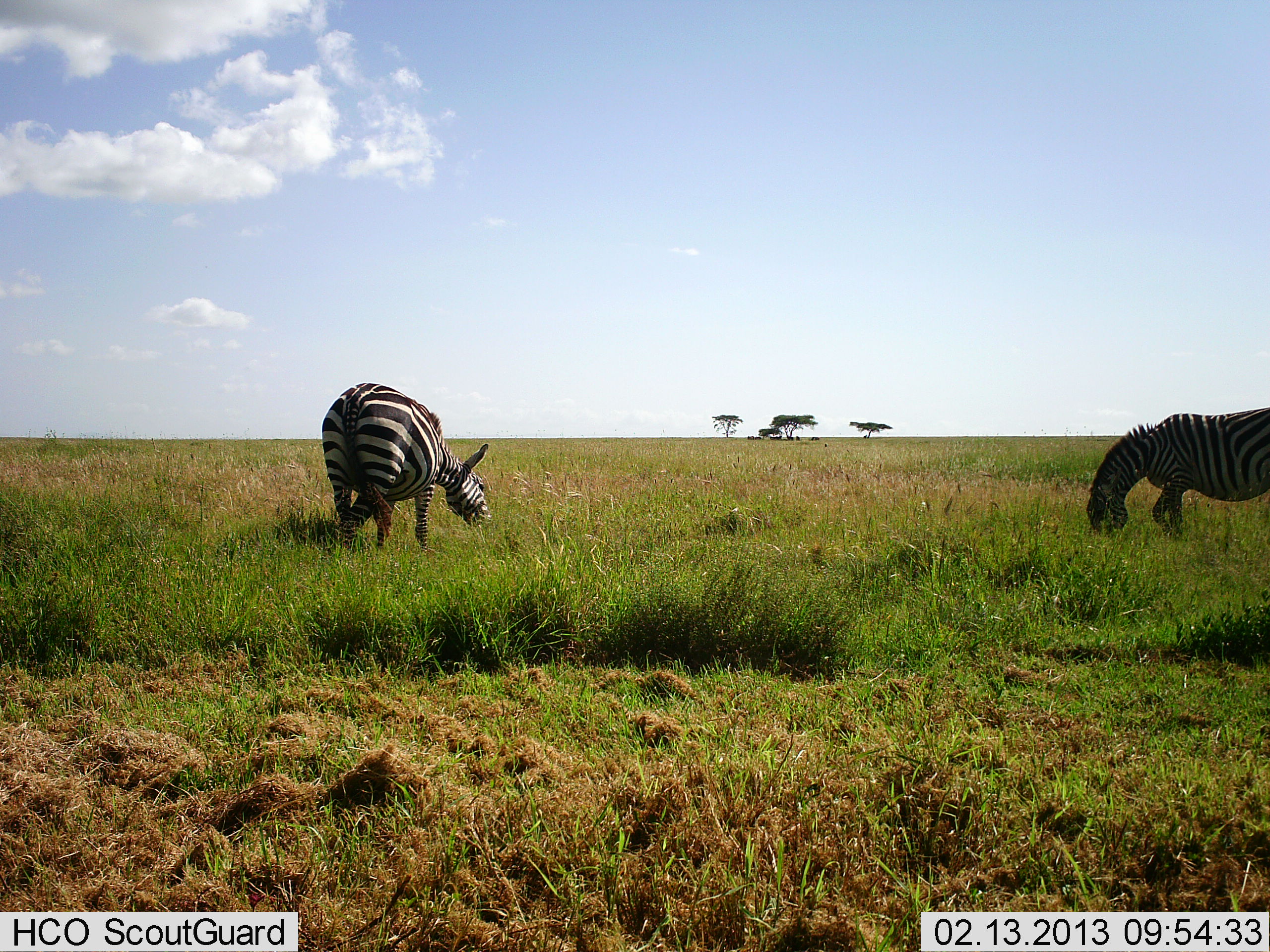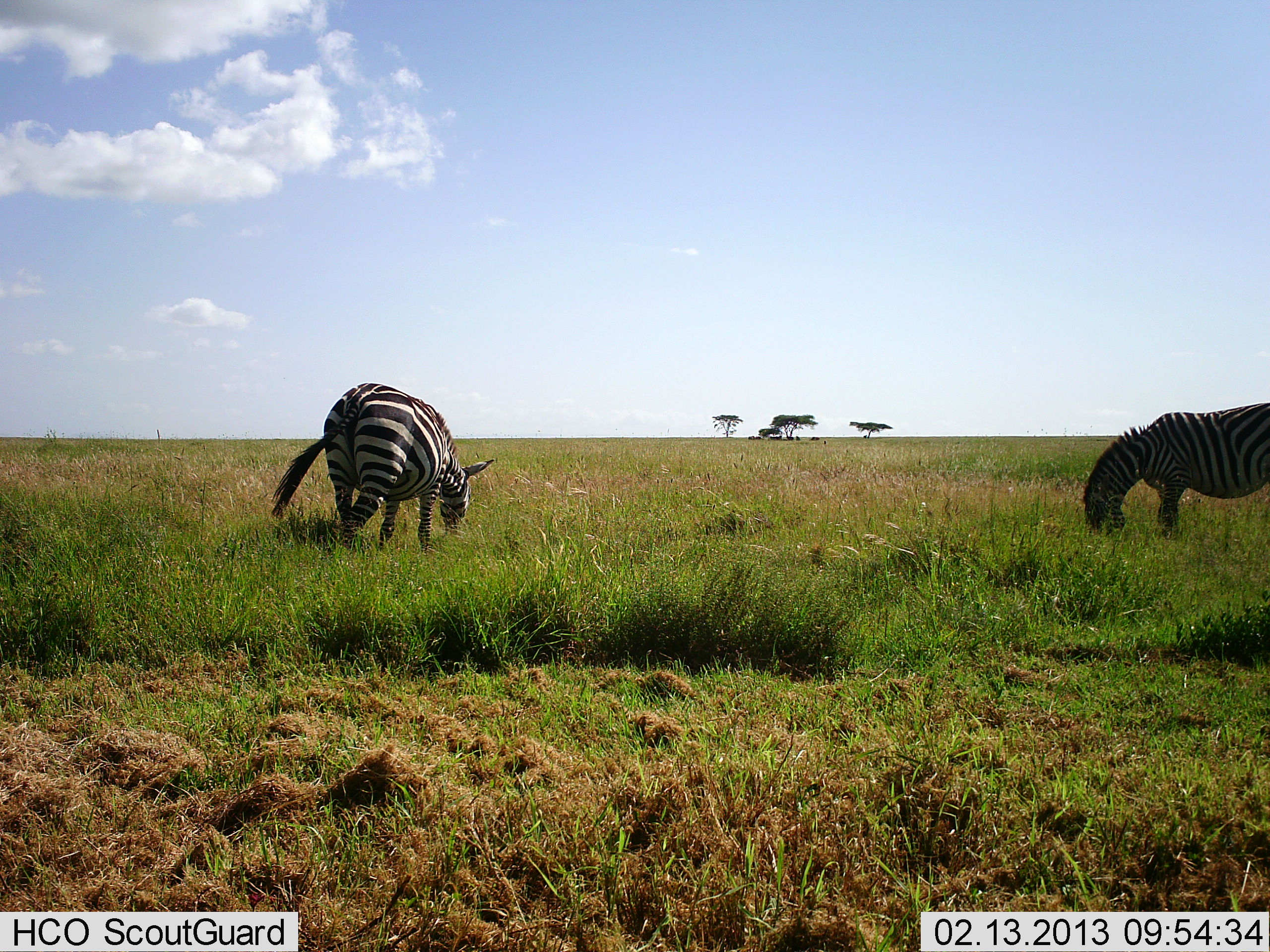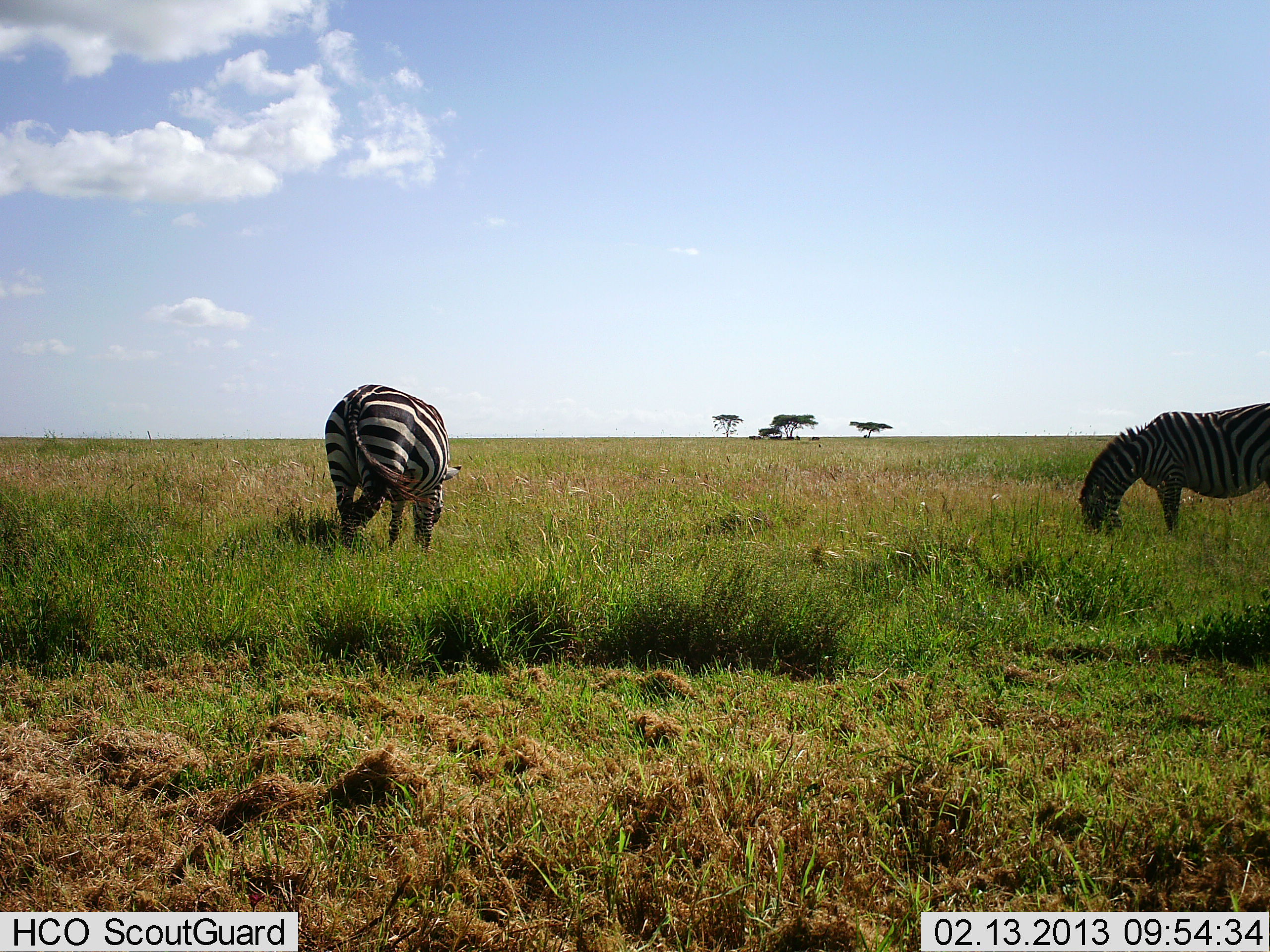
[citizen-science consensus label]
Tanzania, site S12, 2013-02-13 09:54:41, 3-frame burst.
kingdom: Animalia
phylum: Chordata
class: Mammalia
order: Perissodactyla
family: Equidae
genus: Equus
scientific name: Equus quagga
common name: plains zebra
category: zebra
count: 2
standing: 33%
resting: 0%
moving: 0%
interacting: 0%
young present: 0%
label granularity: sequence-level